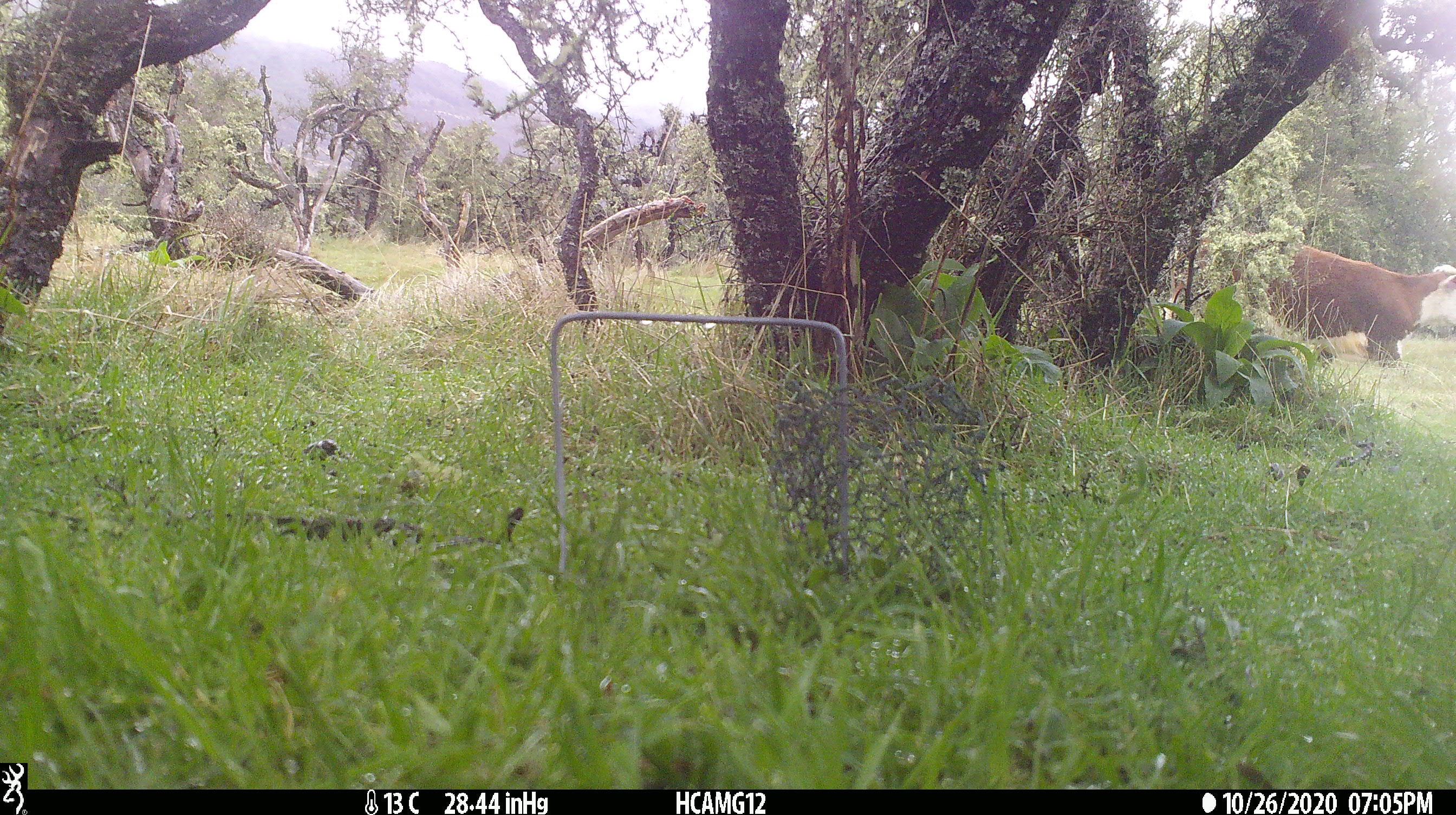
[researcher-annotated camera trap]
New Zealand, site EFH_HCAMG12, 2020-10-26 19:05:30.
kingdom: Animalia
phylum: Chordata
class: Mammalia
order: Artiodactyla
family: Bovidae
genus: Bos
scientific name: Bos taurus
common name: domestic cow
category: cow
Cow (domestic cow) (Bos taurus).